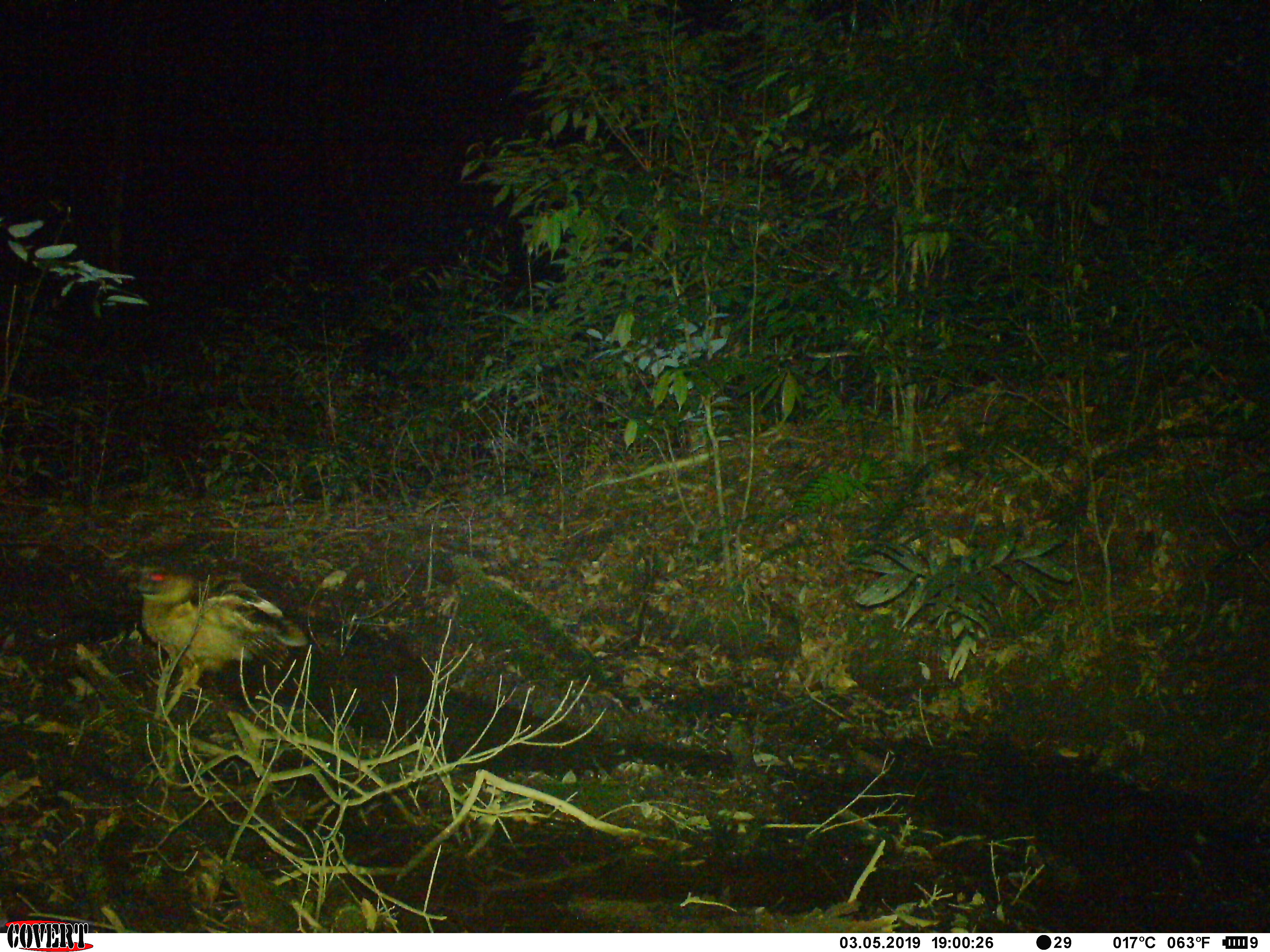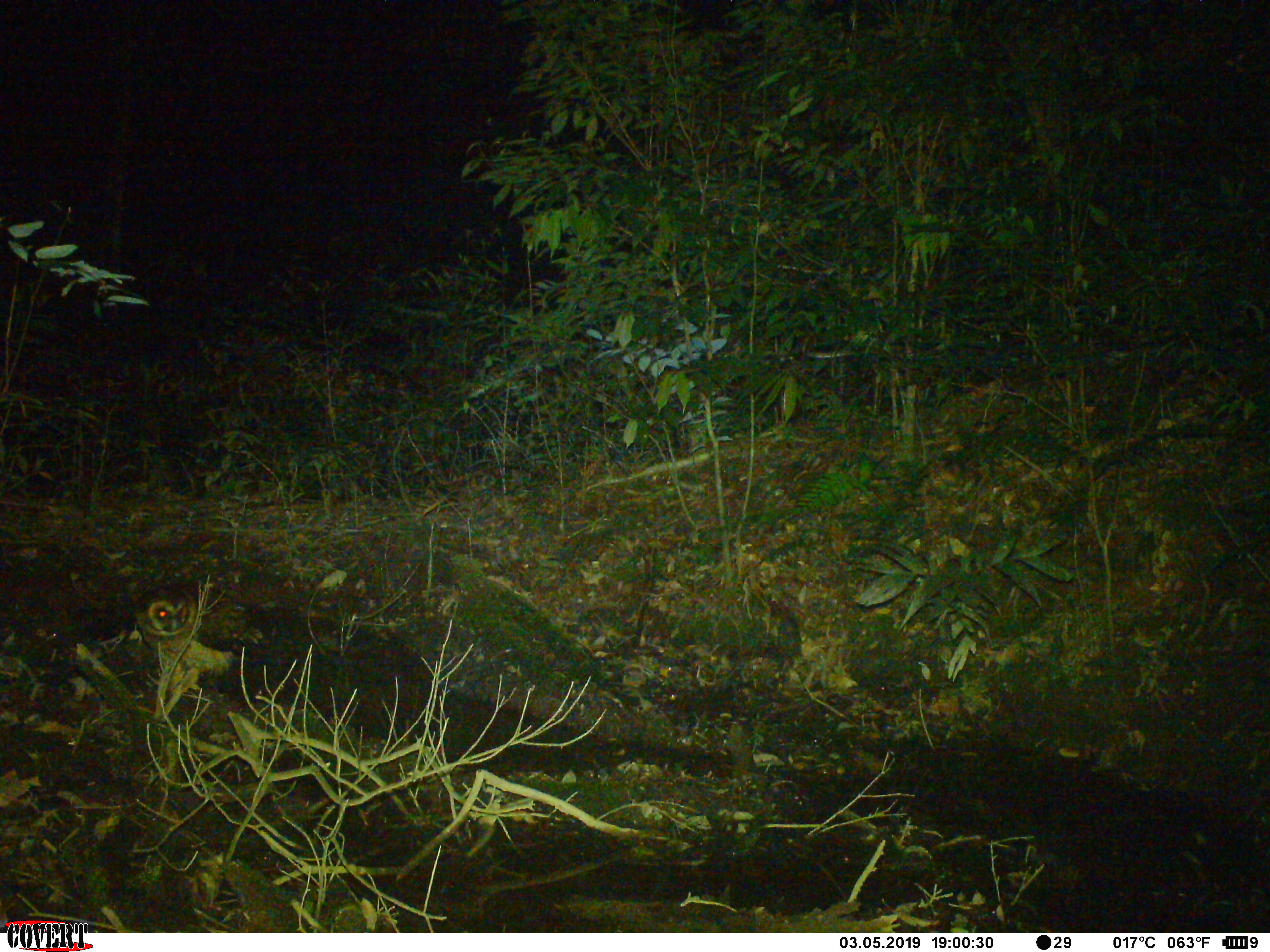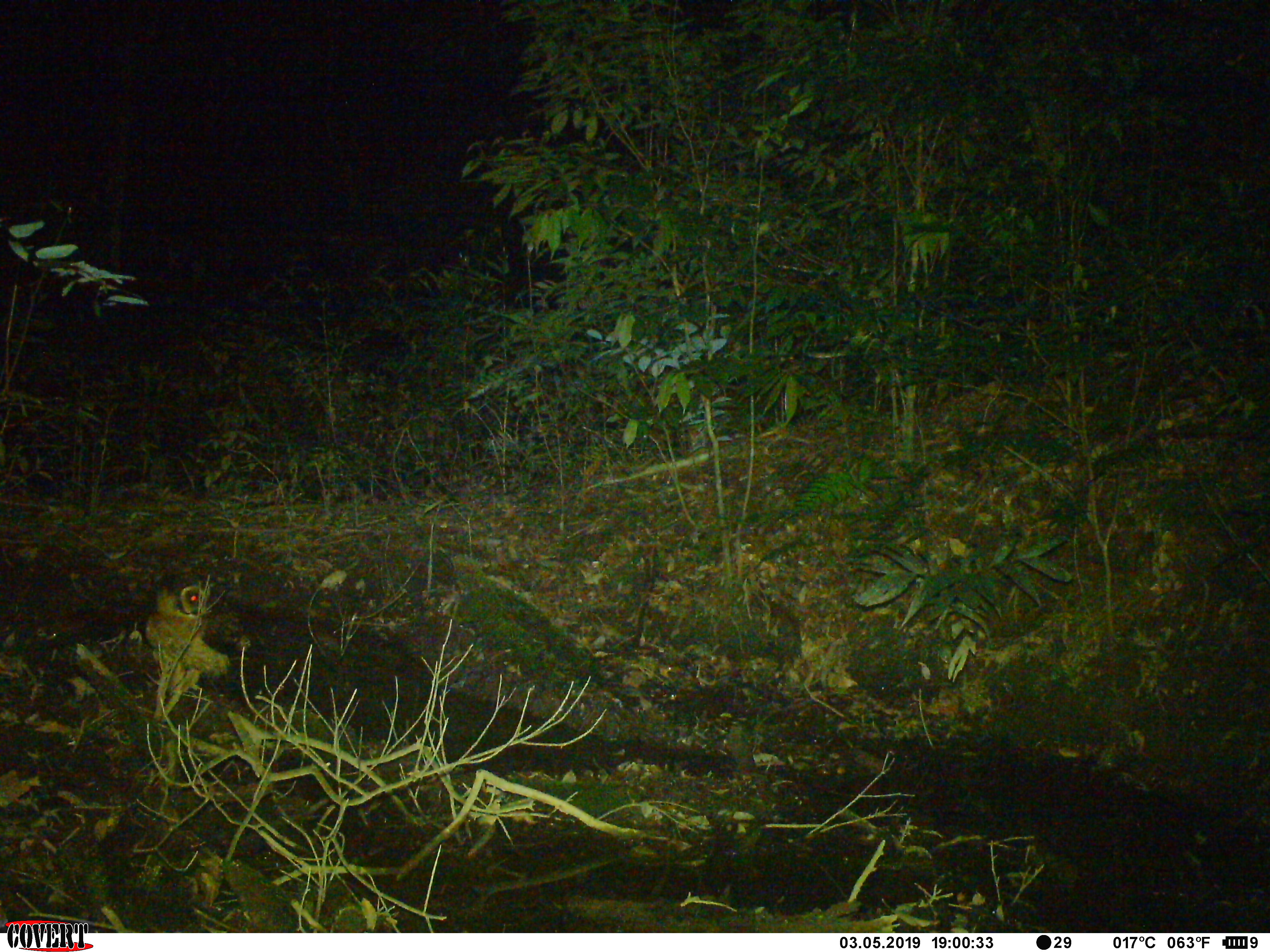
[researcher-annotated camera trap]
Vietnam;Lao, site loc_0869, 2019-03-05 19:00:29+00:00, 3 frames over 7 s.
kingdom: Animalia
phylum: Chordata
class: Aves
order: Strigiformes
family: Strigidae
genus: Strix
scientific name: Strix leptogrammica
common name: brown wood owl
Brown wood owl (Strix leptogrammica). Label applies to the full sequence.